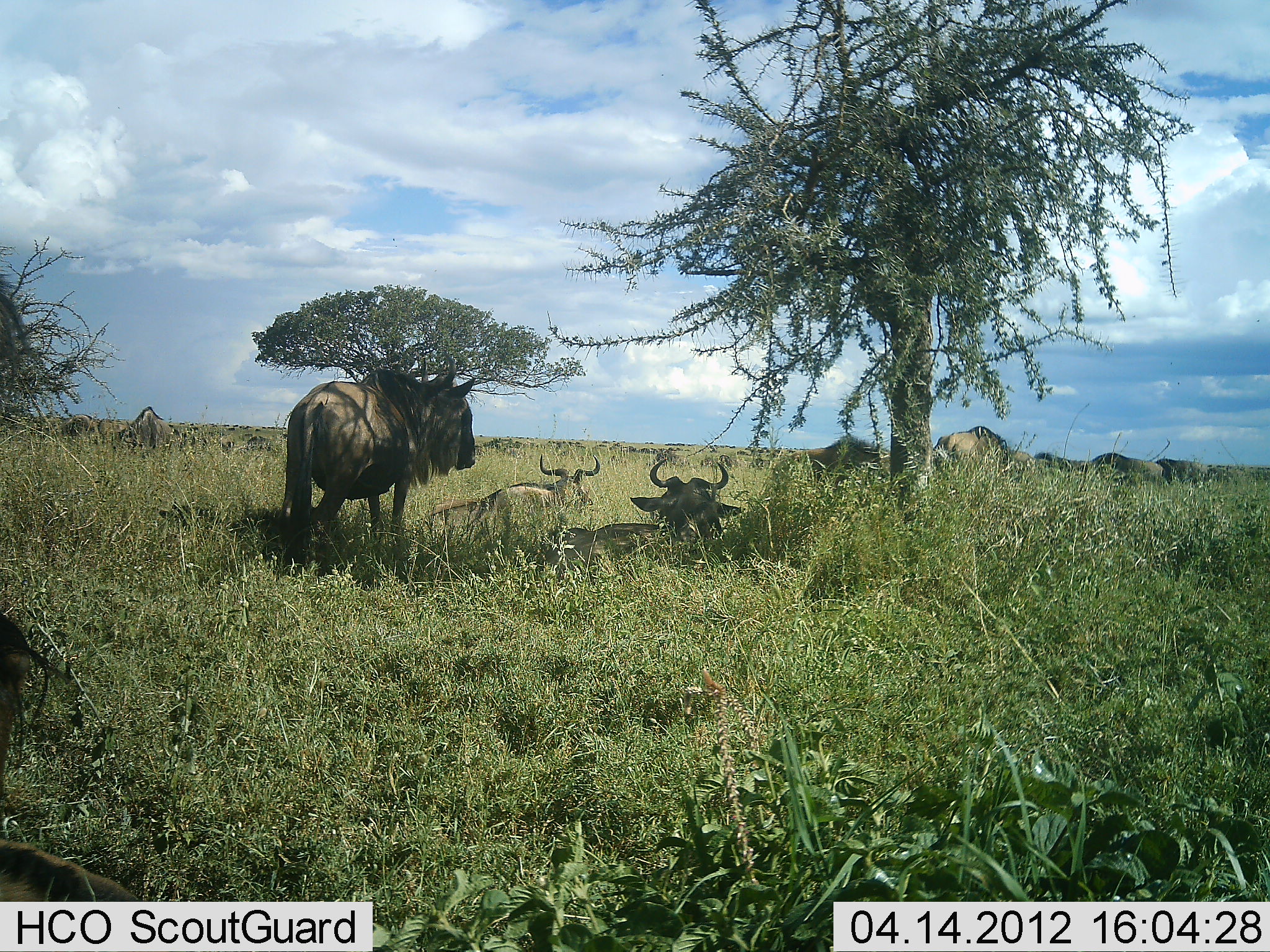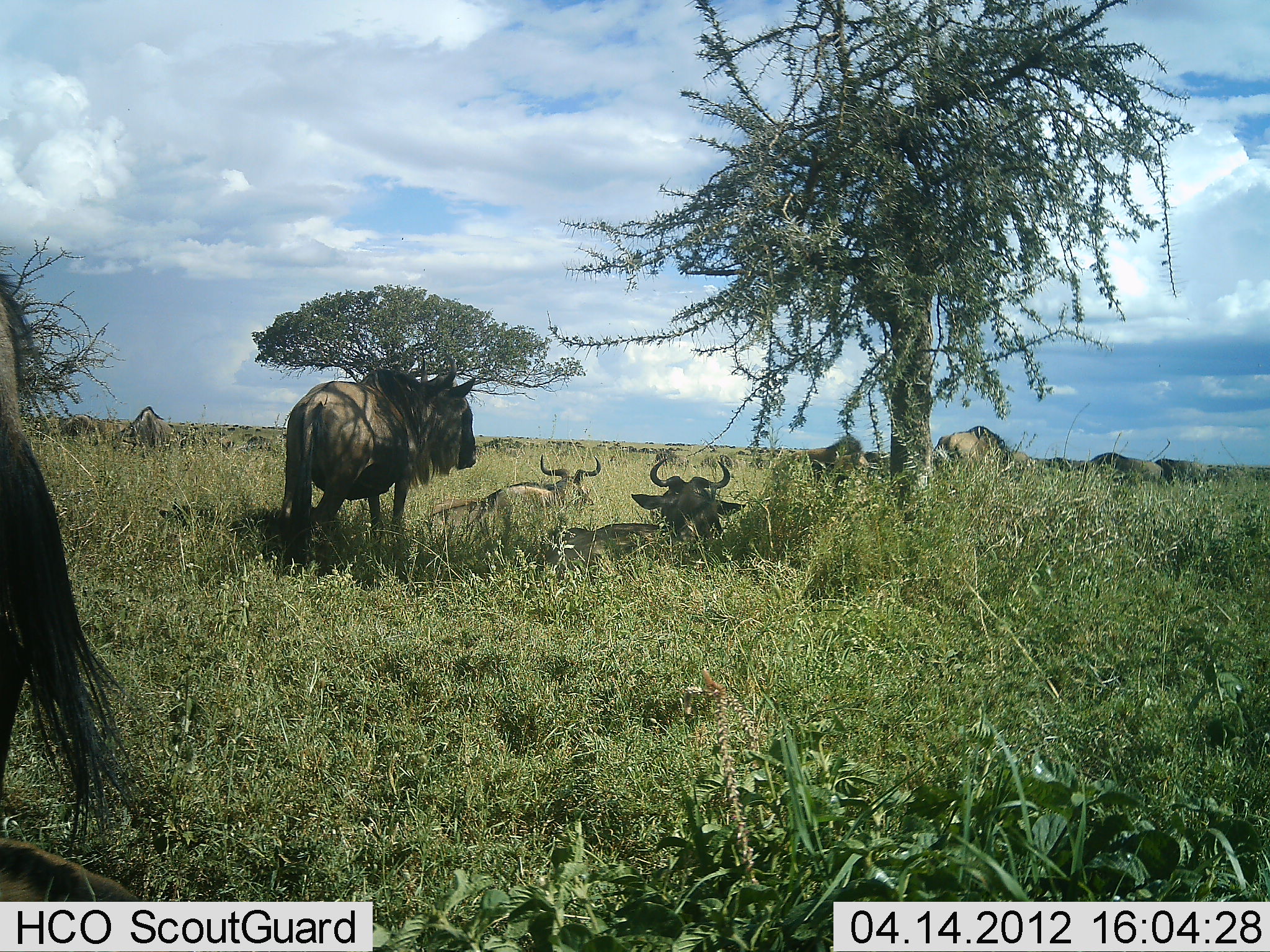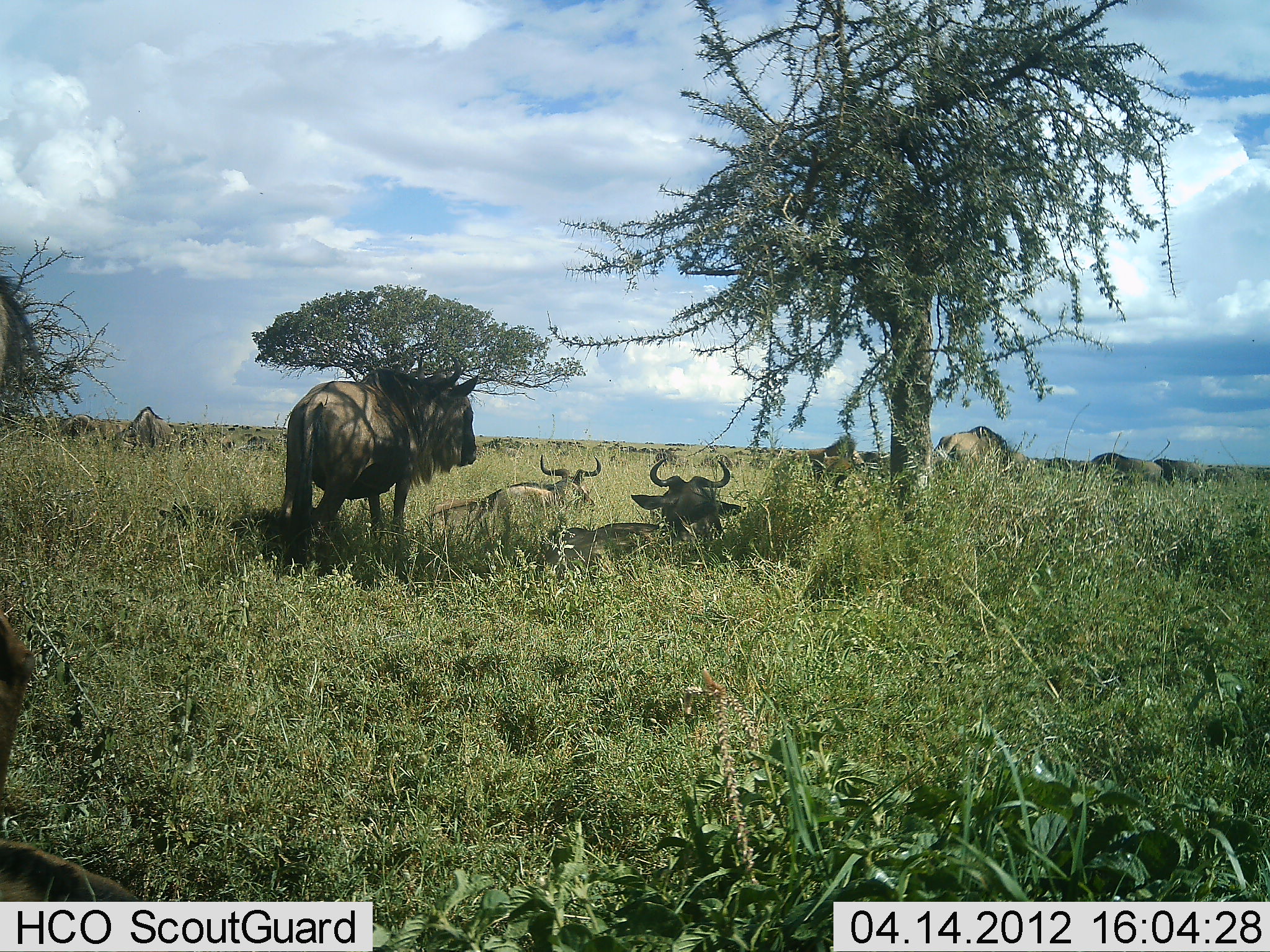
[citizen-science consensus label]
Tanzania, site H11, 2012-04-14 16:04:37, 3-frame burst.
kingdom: Animalia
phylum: Chordata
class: Mammalia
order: Artiodactyla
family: Bovidae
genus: Connochaetes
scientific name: Connochaetes taurinus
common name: blue wildebeest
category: wildebeest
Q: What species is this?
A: Wildebeest (blue wildebeest) (Connochaetes taurinus).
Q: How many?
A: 11-50.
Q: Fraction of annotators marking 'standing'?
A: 75%.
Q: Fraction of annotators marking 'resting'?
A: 100%.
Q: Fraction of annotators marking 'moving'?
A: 33%.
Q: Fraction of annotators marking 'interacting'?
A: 8%.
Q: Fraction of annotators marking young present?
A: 0%.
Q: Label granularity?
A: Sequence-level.